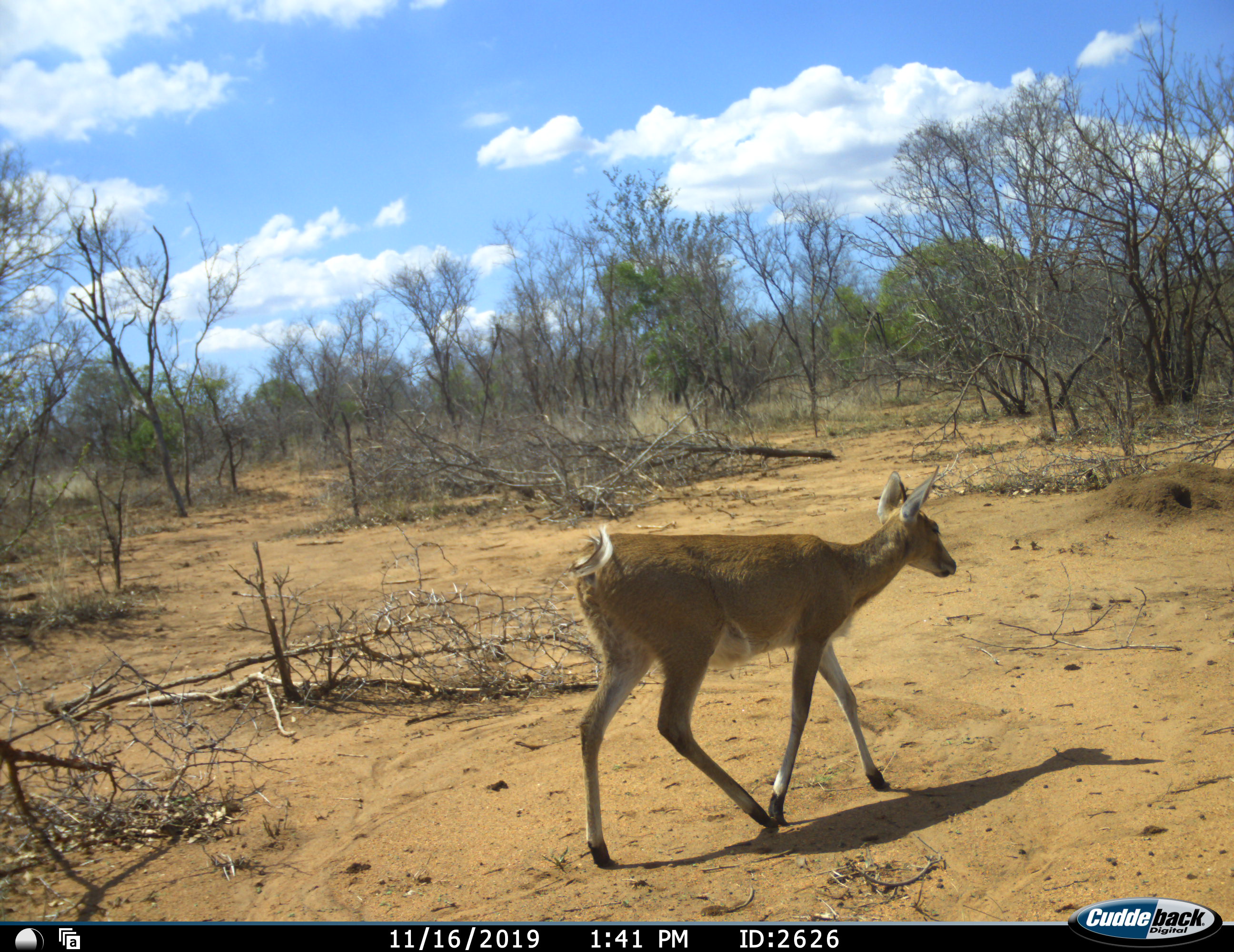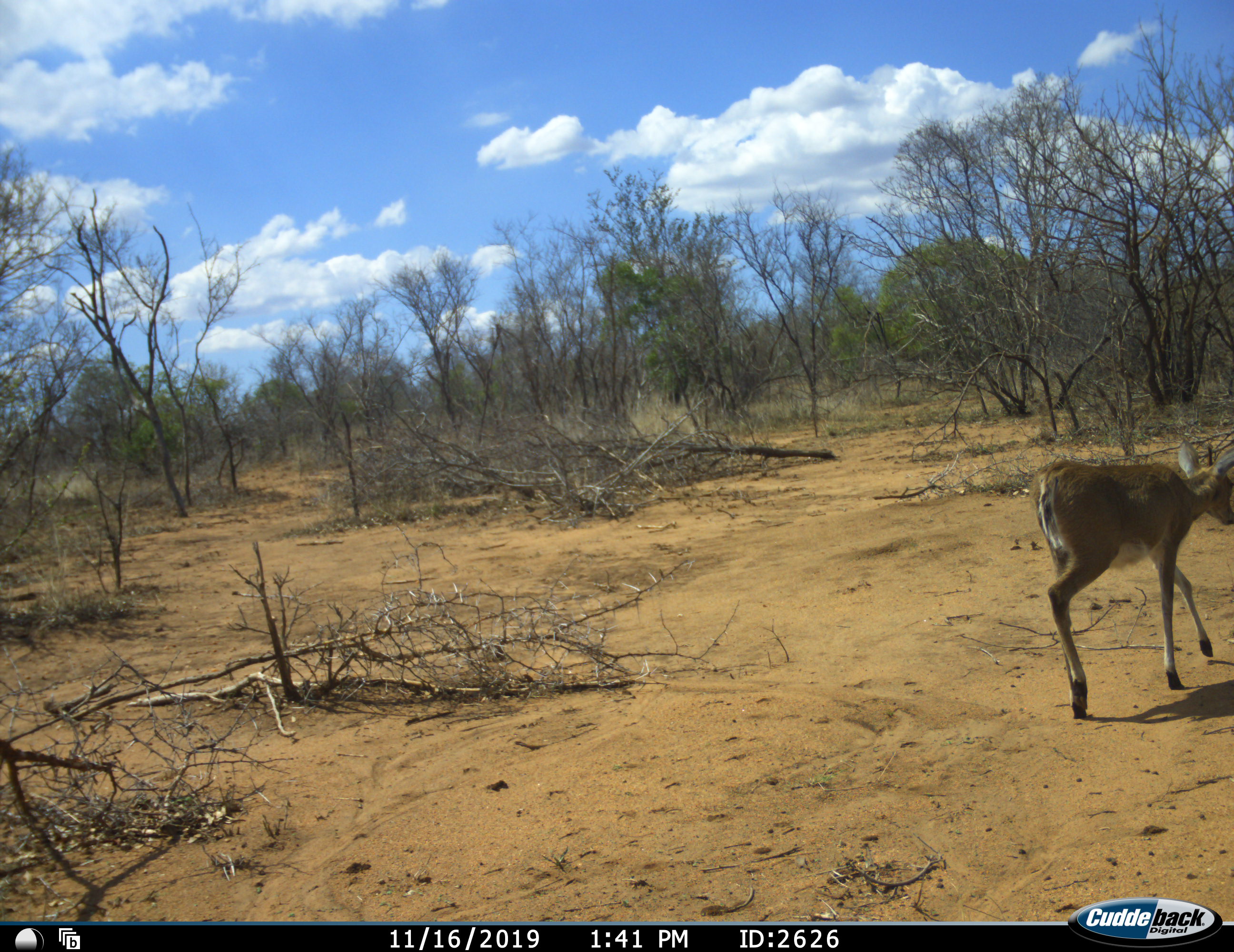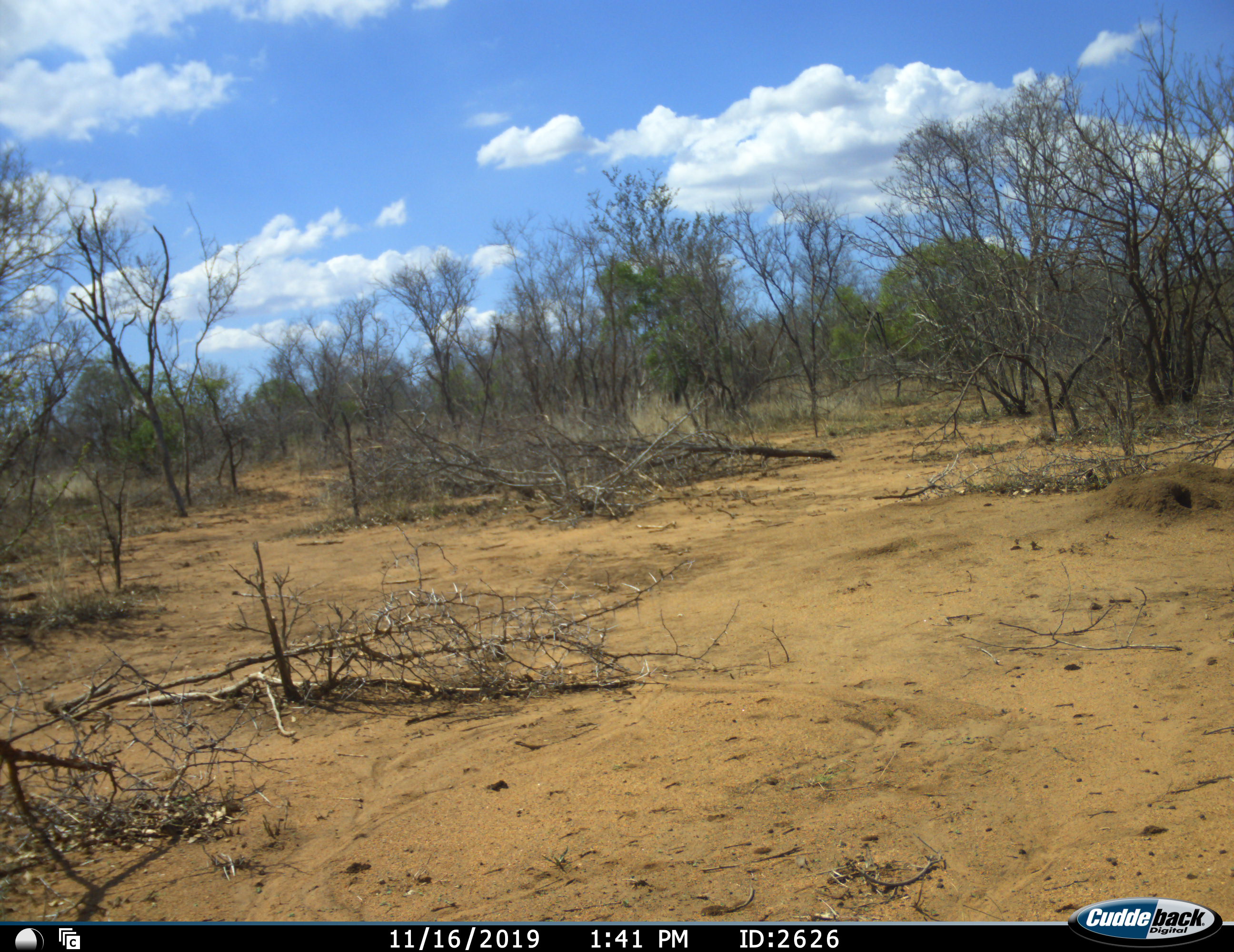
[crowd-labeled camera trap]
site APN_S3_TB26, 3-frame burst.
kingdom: Animalia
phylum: Chordata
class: Mammalia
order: Artiodactyla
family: Bovidae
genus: Sylvicapra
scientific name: Sylvicapra grimmia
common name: common duiker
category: duikercommongrey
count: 1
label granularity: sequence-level